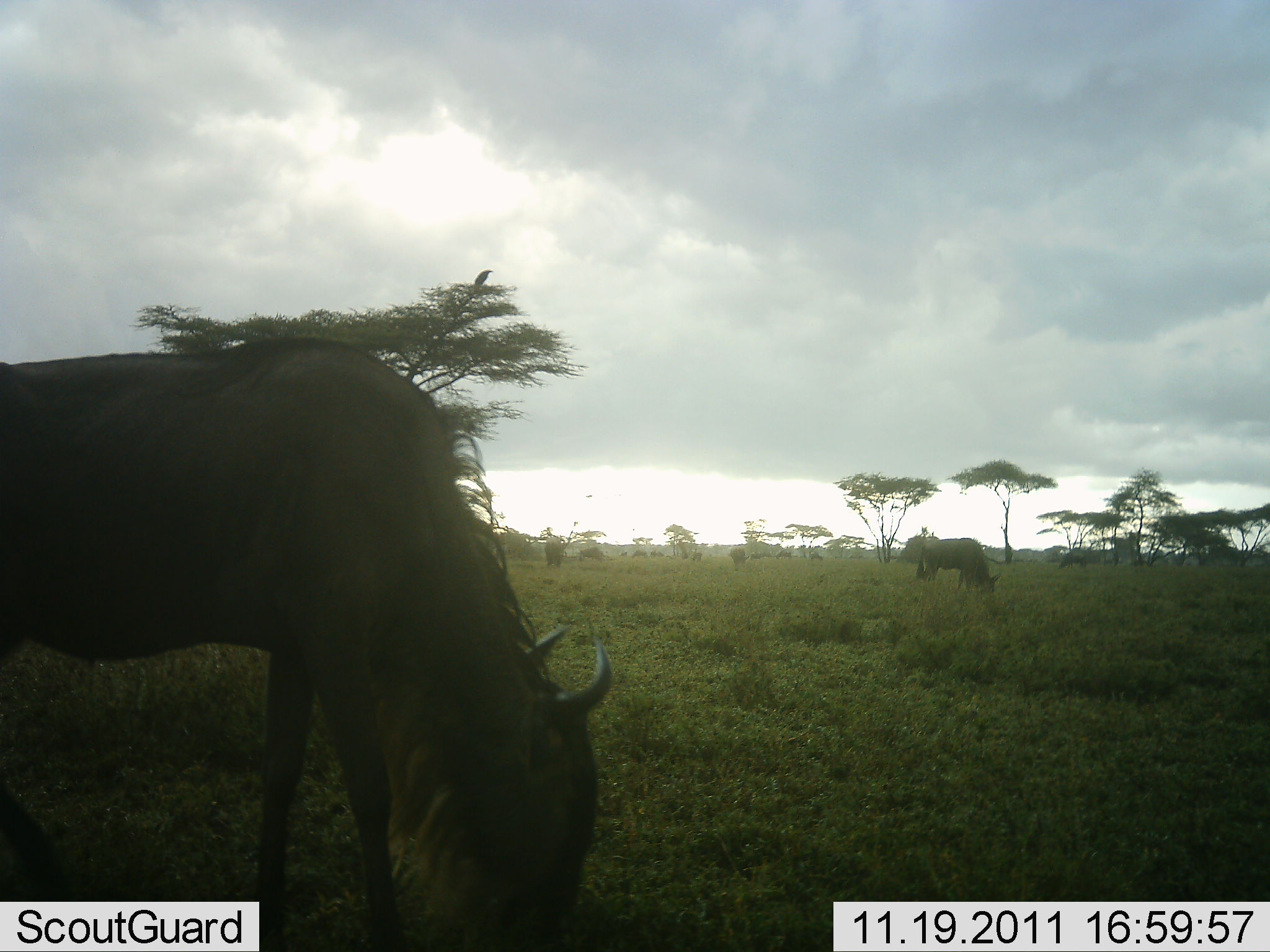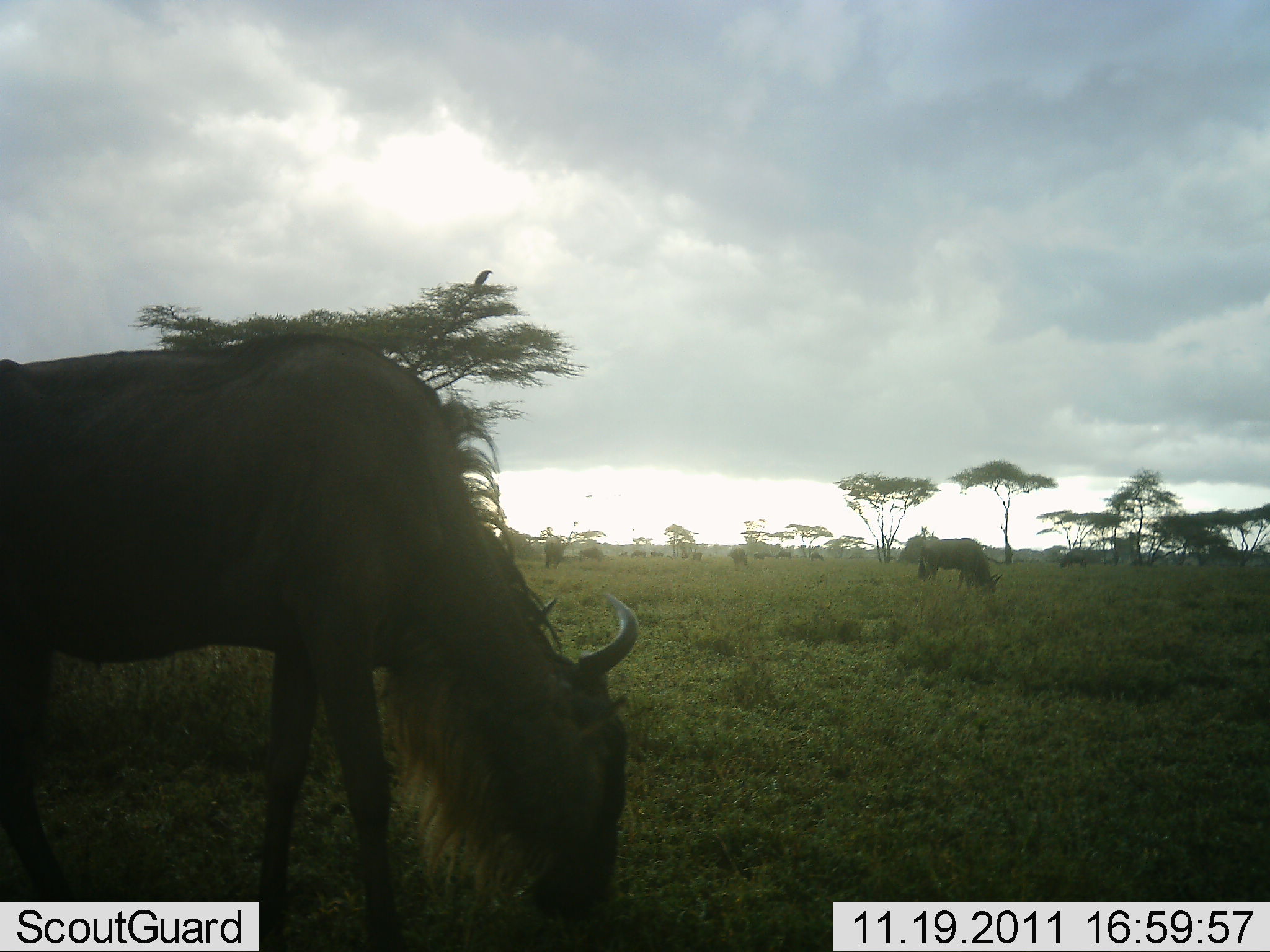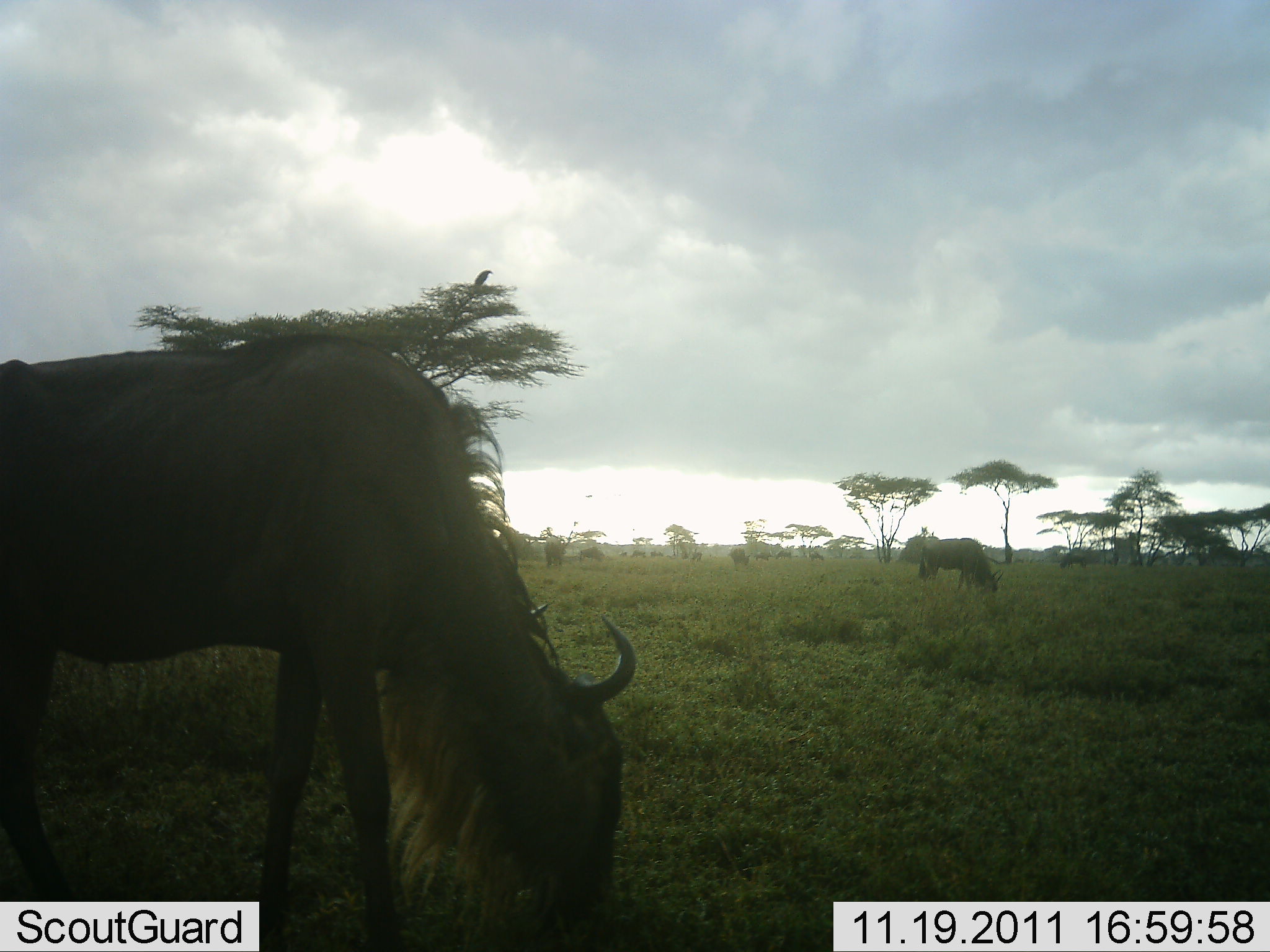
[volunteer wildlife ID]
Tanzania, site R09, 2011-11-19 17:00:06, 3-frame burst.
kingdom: Animalia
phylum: Chordata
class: Mammalia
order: Artiodactyla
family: Bovidae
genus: Connochaetes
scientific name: Connochaetes taurinus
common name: blue wildebeest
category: wildebeest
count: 2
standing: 9%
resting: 0%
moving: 0%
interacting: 0%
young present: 0%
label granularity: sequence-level